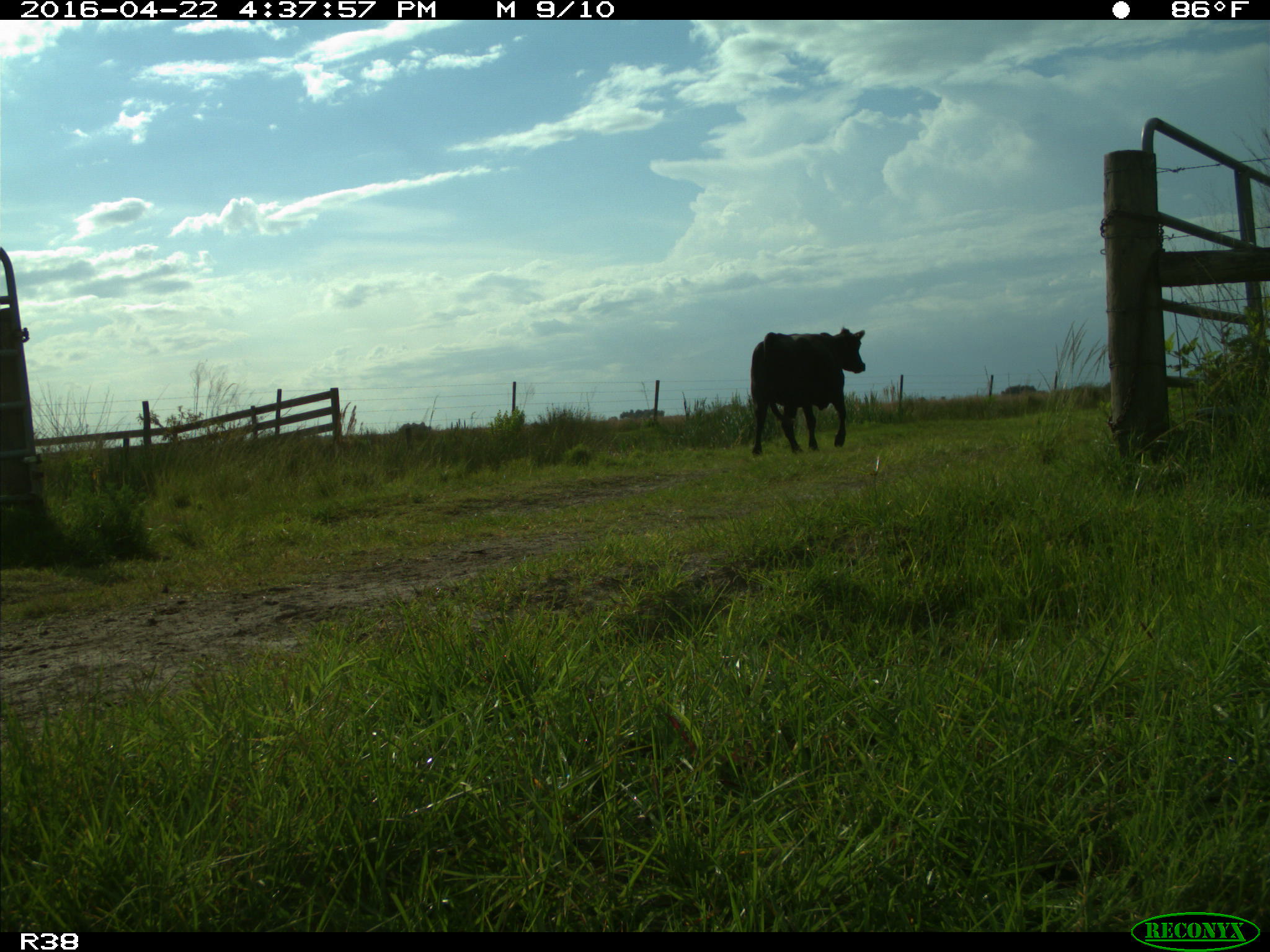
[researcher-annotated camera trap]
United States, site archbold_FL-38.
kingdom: Animalia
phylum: Chordata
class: Mammalia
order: Artiodactyla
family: Bovidae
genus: Bos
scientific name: Bos taurus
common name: domestic cow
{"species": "Bos taurus (domestic cow)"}